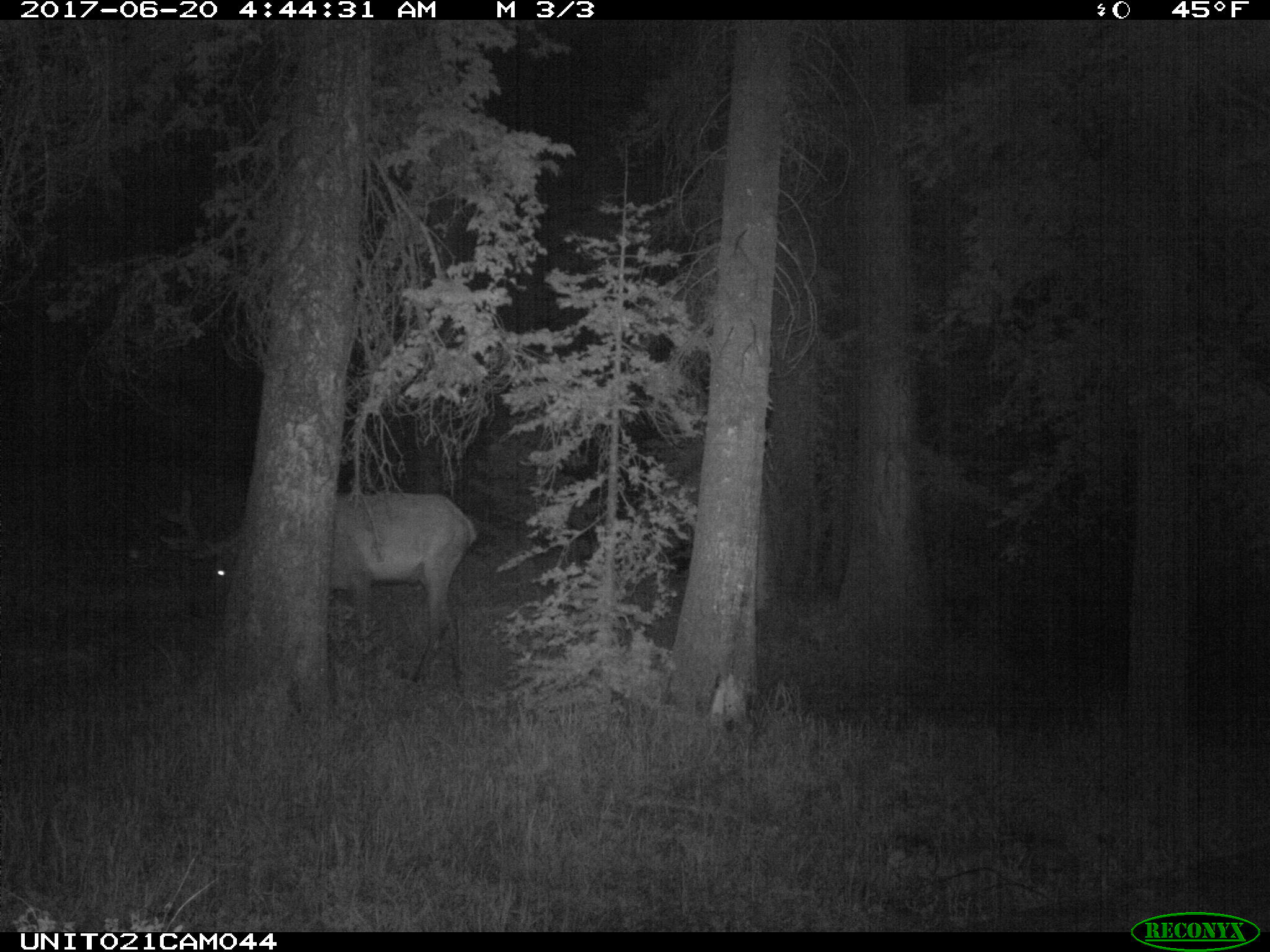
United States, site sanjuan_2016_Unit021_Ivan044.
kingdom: Animalia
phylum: Chordata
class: Mammalia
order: Artiodactyla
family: Cervidae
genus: Cervus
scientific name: Cervus elaphus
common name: red deer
Cervus elaphus (red deer).